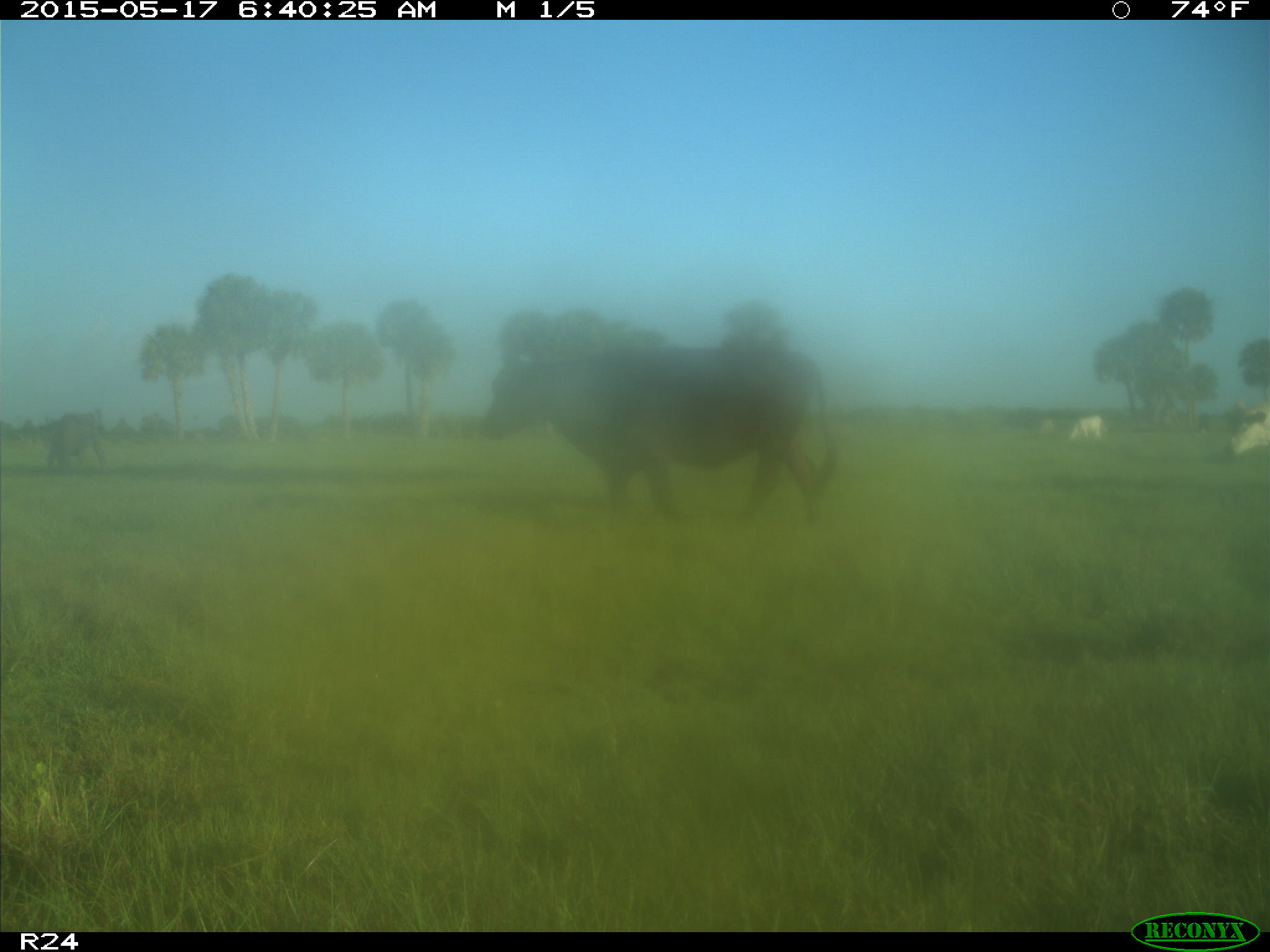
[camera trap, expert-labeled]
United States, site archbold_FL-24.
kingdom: Animalia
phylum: Chordata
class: Mammalia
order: Artiodactyla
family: Bovidae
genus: Bos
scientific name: Bos taurus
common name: domestic cow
Bos taurus (domestic cow).